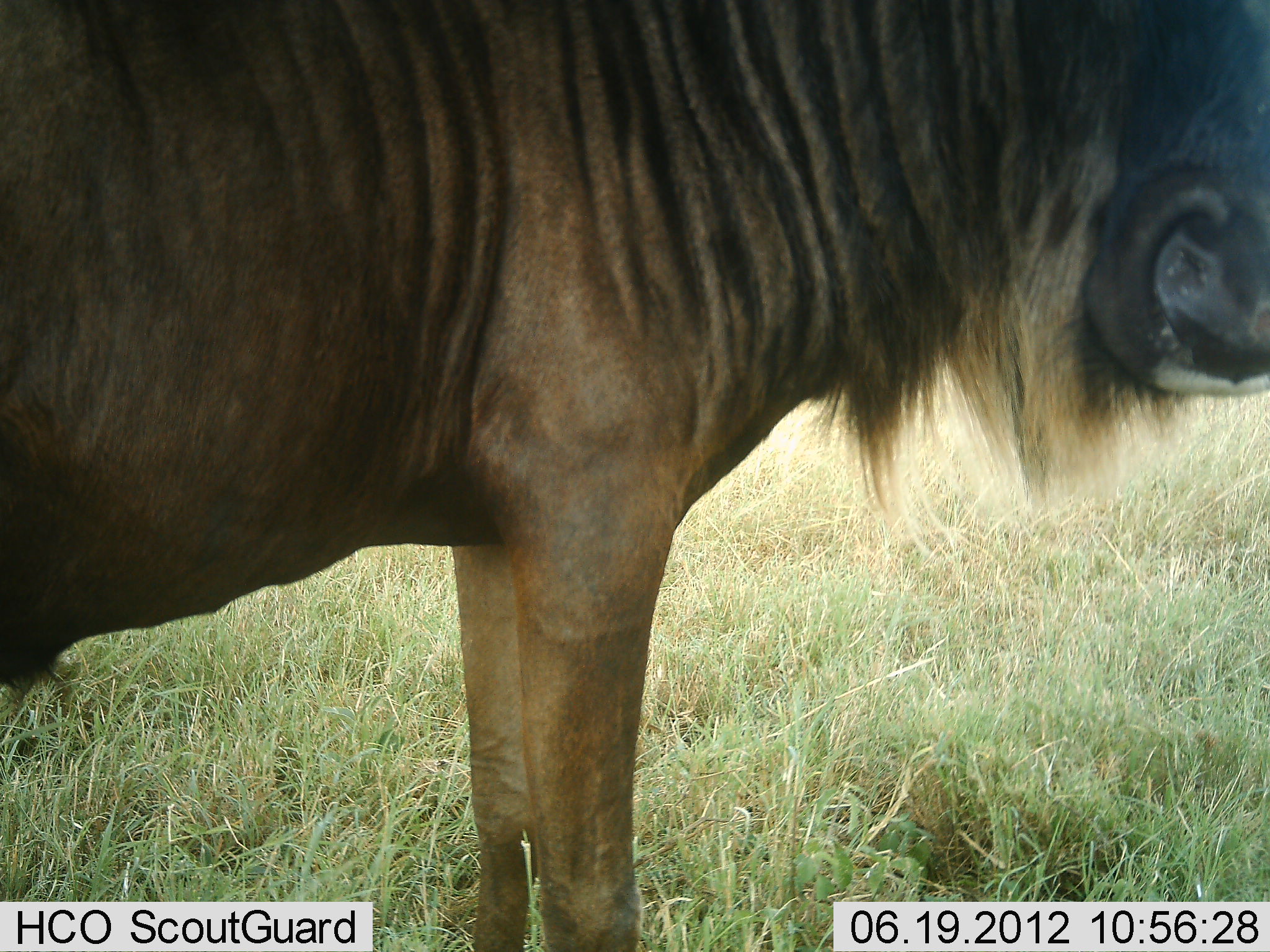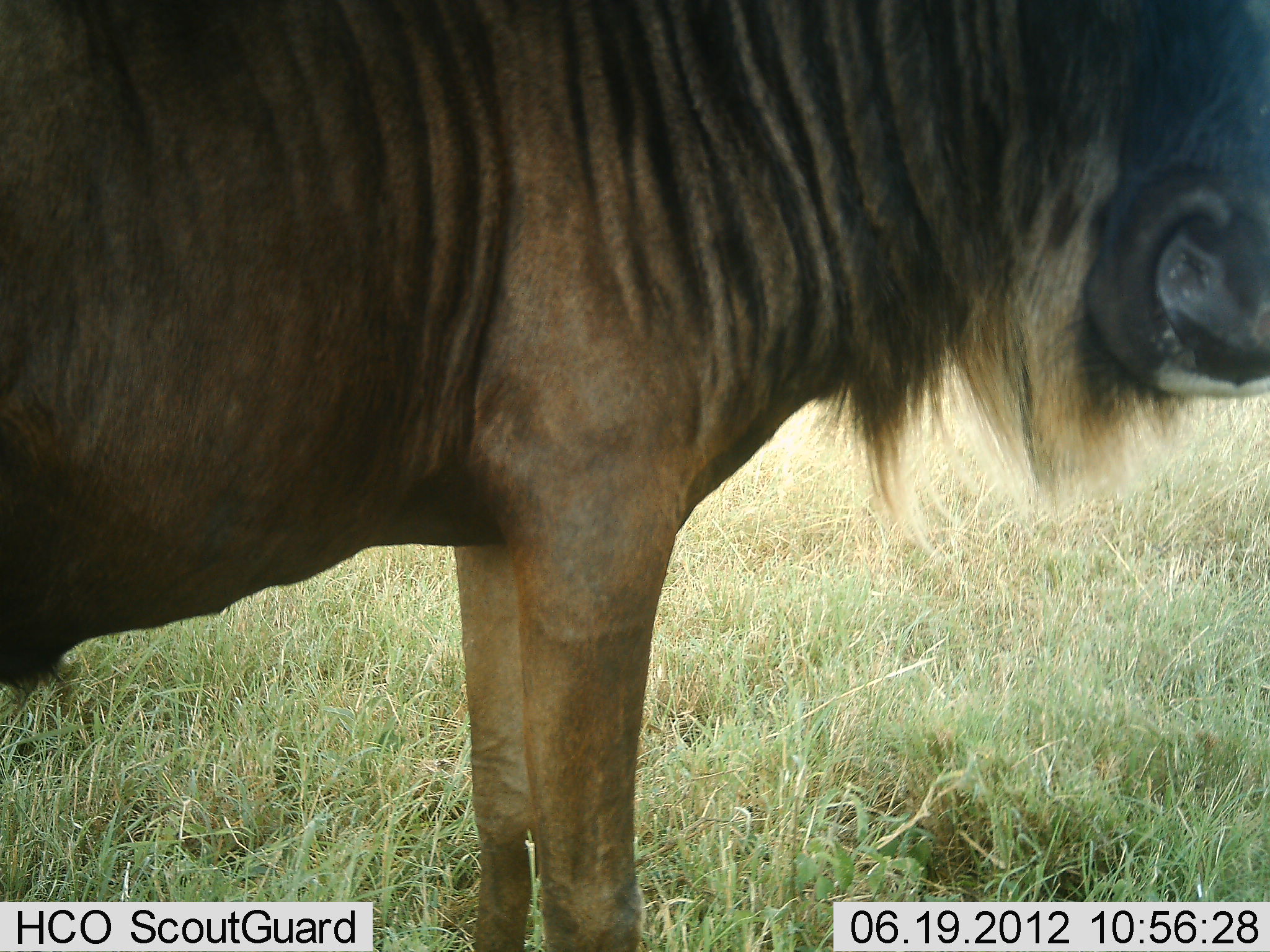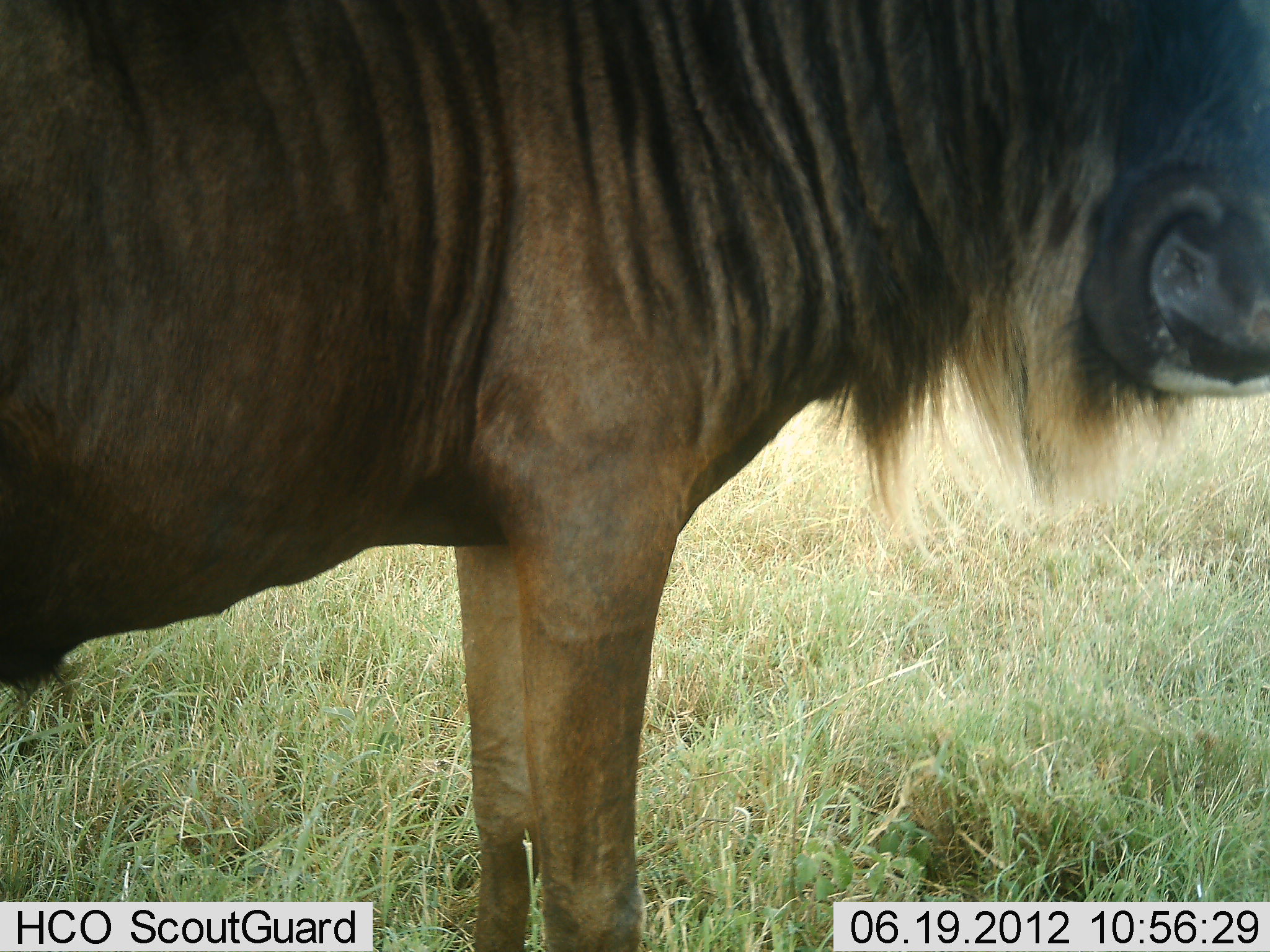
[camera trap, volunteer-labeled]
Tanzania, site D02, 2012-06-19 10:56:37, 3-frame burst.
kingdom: Animalia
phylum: Chordata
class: Mammalia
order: Artiodactyla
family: Bovidae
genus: Connochaetes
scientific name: Connochaetes taurinus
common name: blue wildebeest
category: wildebeest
Wildebeest (blue wildebeest) (Connochaetes taurinus), count 1. Behavior (volunteer vote fractions): standing 100%, resting 0%, moving 0%, interacting 0%. Young present (vote fraction): 0%. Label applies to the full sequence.